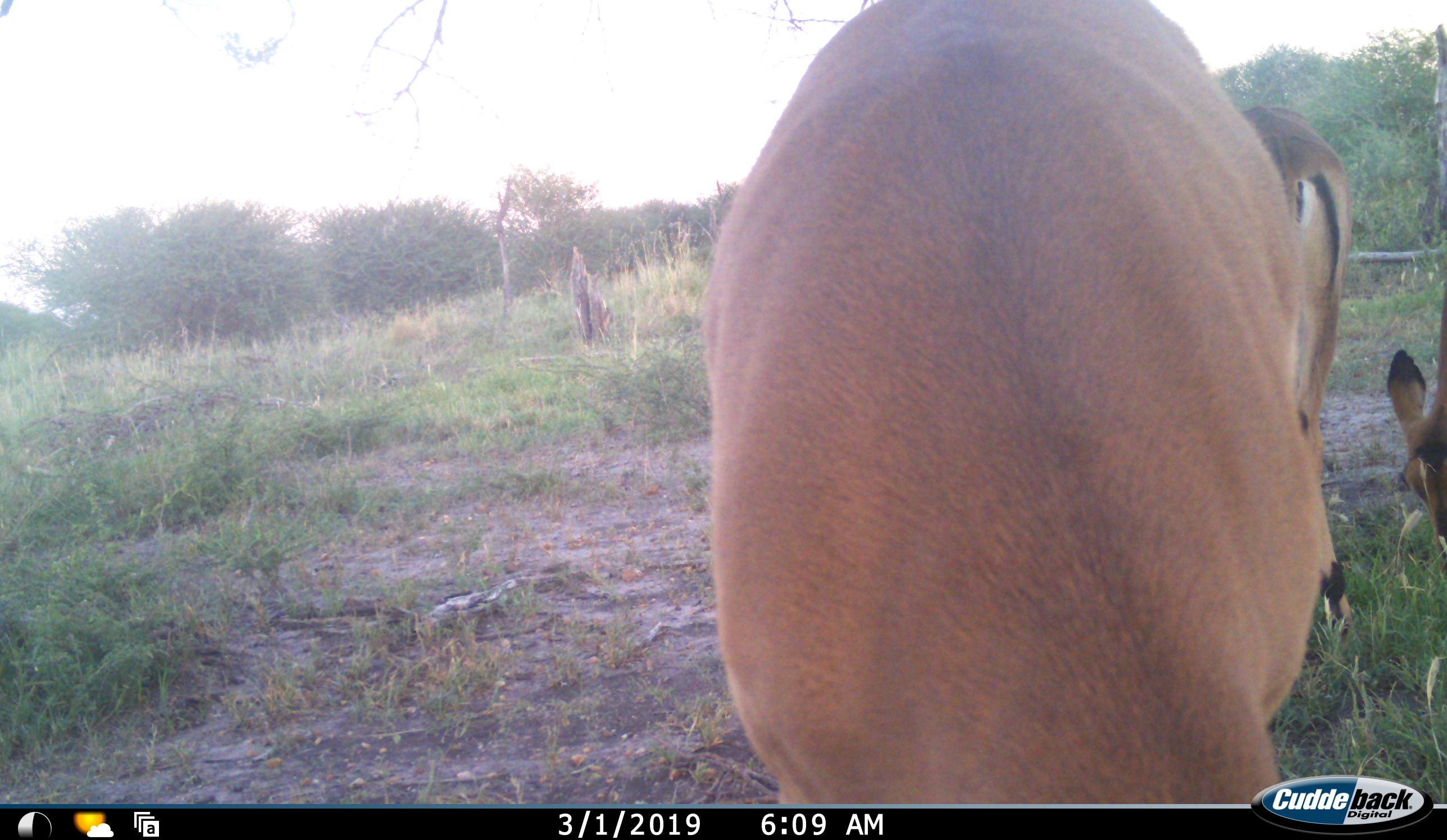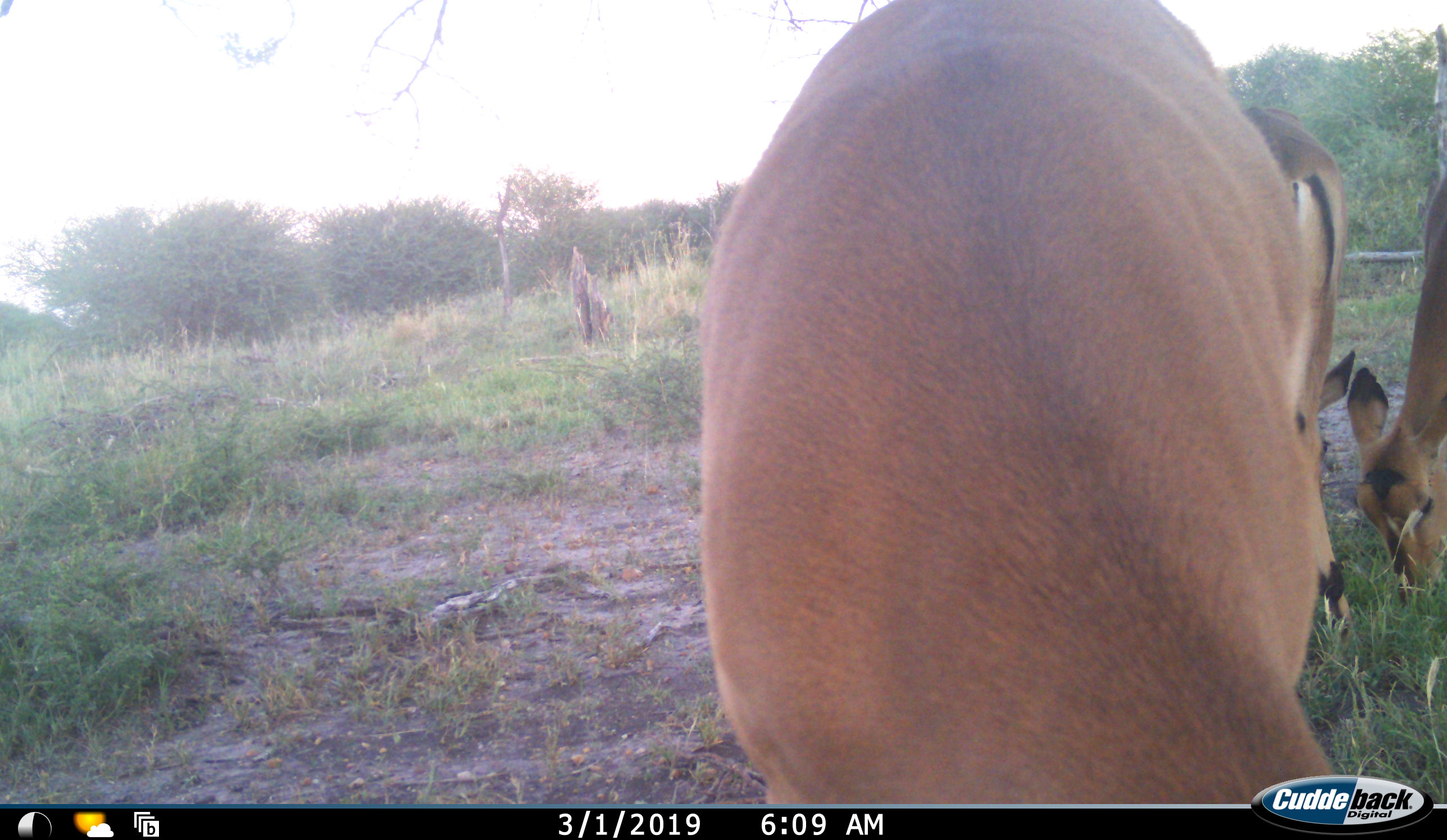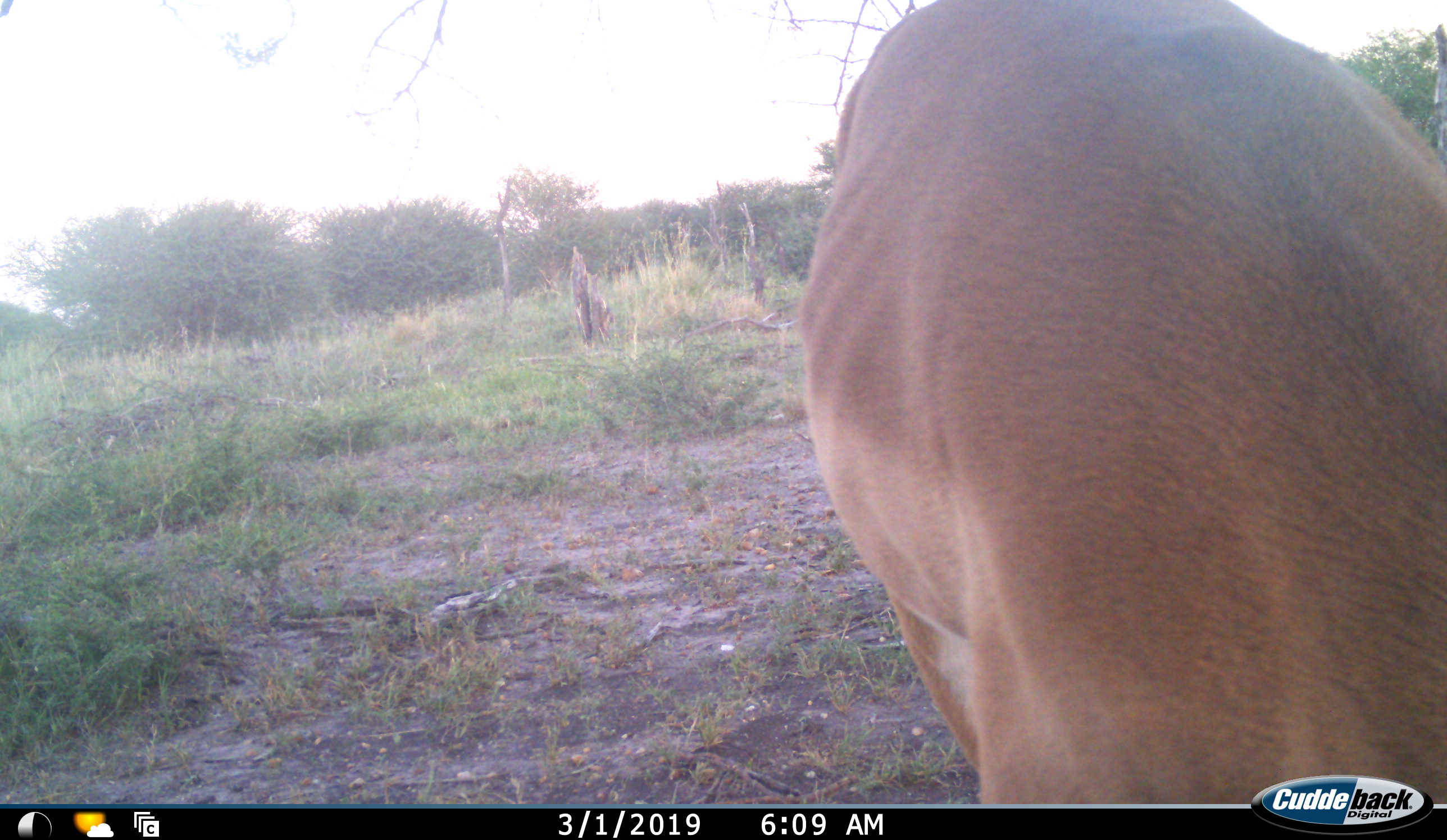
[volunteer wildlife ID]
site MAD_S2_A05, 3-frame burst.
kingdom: Animalia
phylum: Chordata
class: Mammalia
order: Artiodactyla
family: Bovidae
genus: Aepyceros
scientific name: Aepyceros melampus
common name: impala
Impala (Aepyceros melampus), count 3. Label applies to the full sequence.